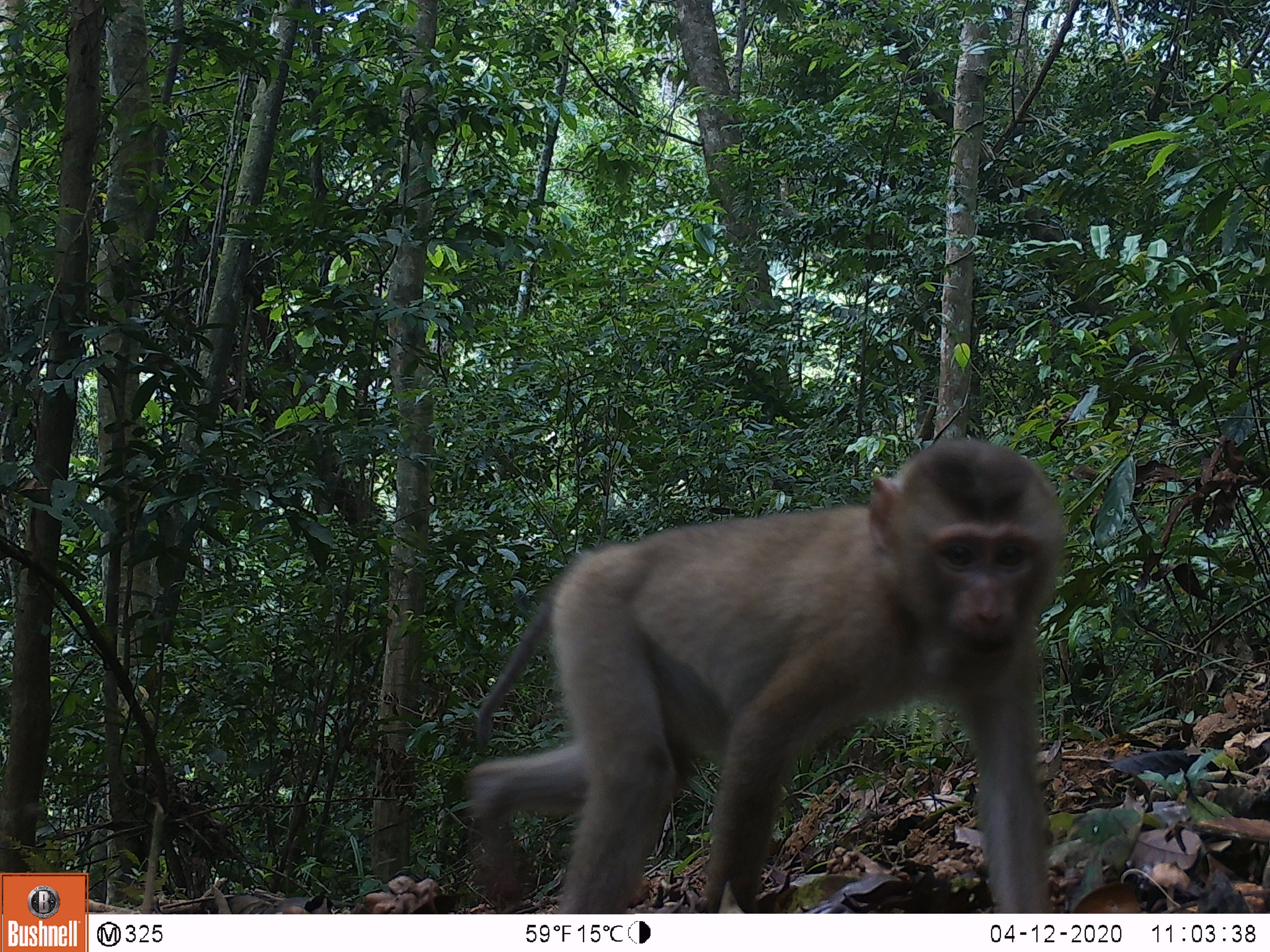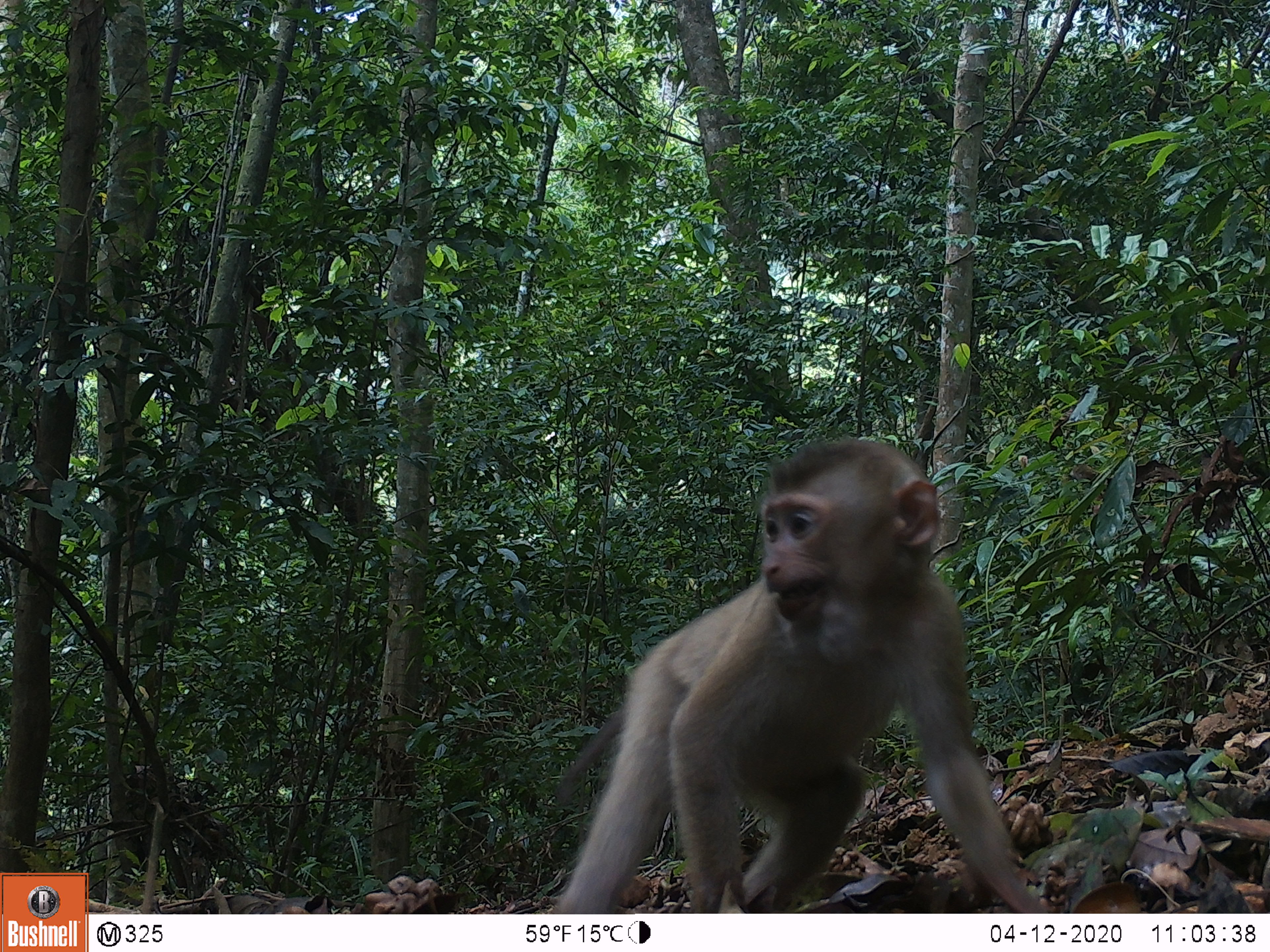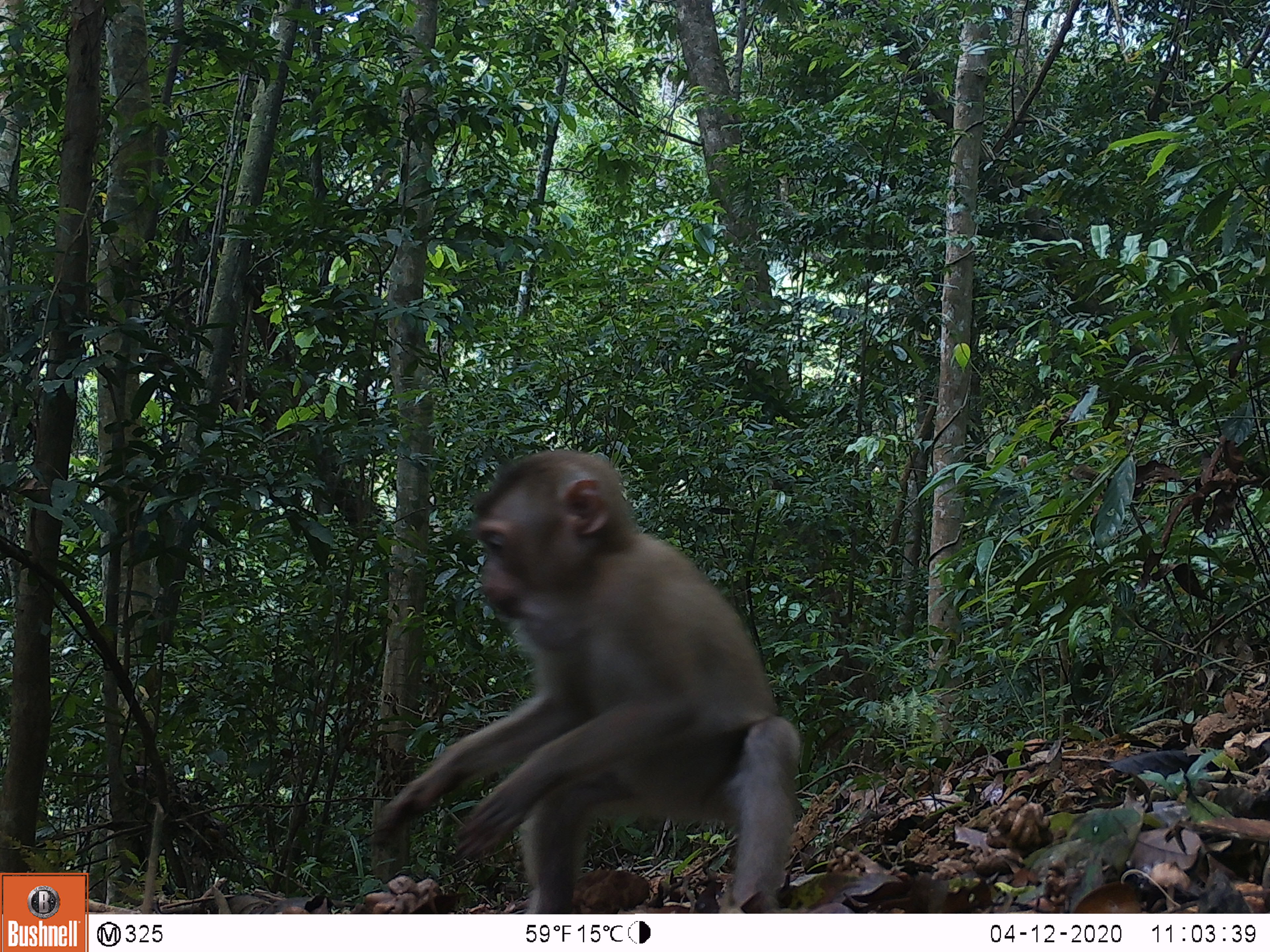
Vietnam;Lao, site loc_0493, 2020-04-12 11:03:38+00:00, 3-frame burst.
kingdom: Animalia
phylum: Chordata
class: Mammalia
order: Primates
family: Cercopithecidae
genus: Macaca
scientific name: Macaca nemestrina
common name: pig-tailed macaque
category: pig tailed macaque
Pig tailed macaque (pig-tailed macaque) (Macaca nemestrina). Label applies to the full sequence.